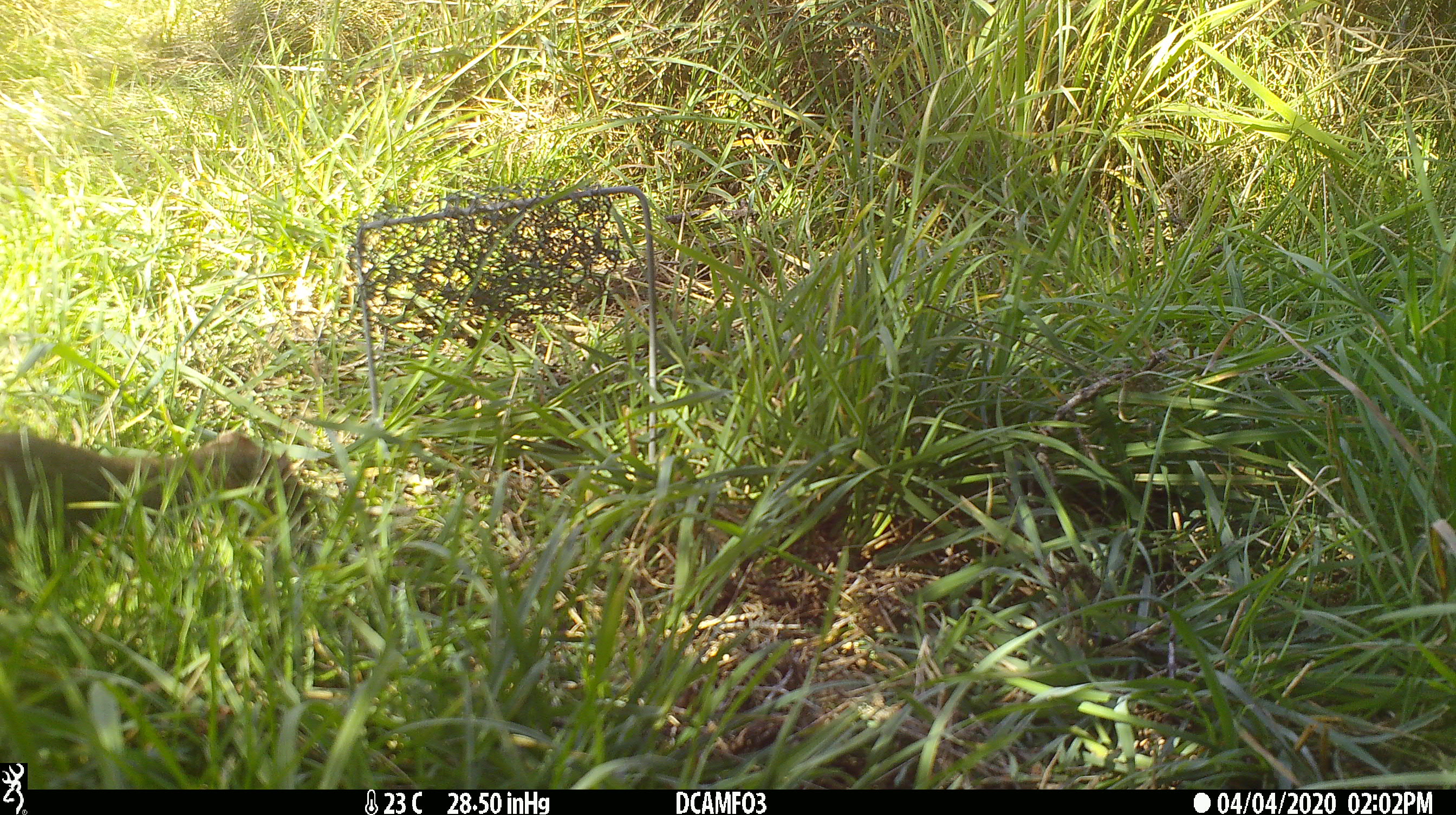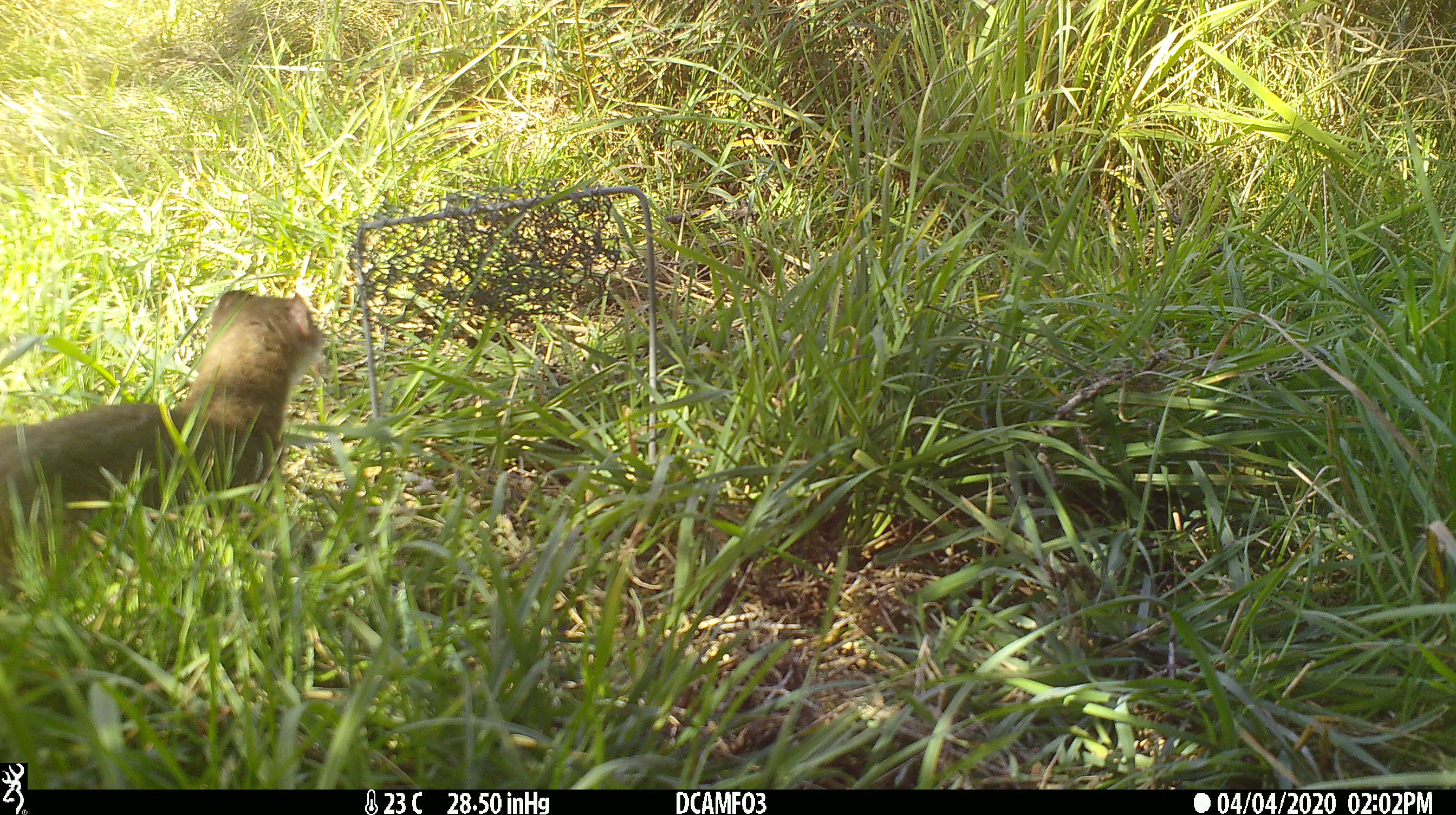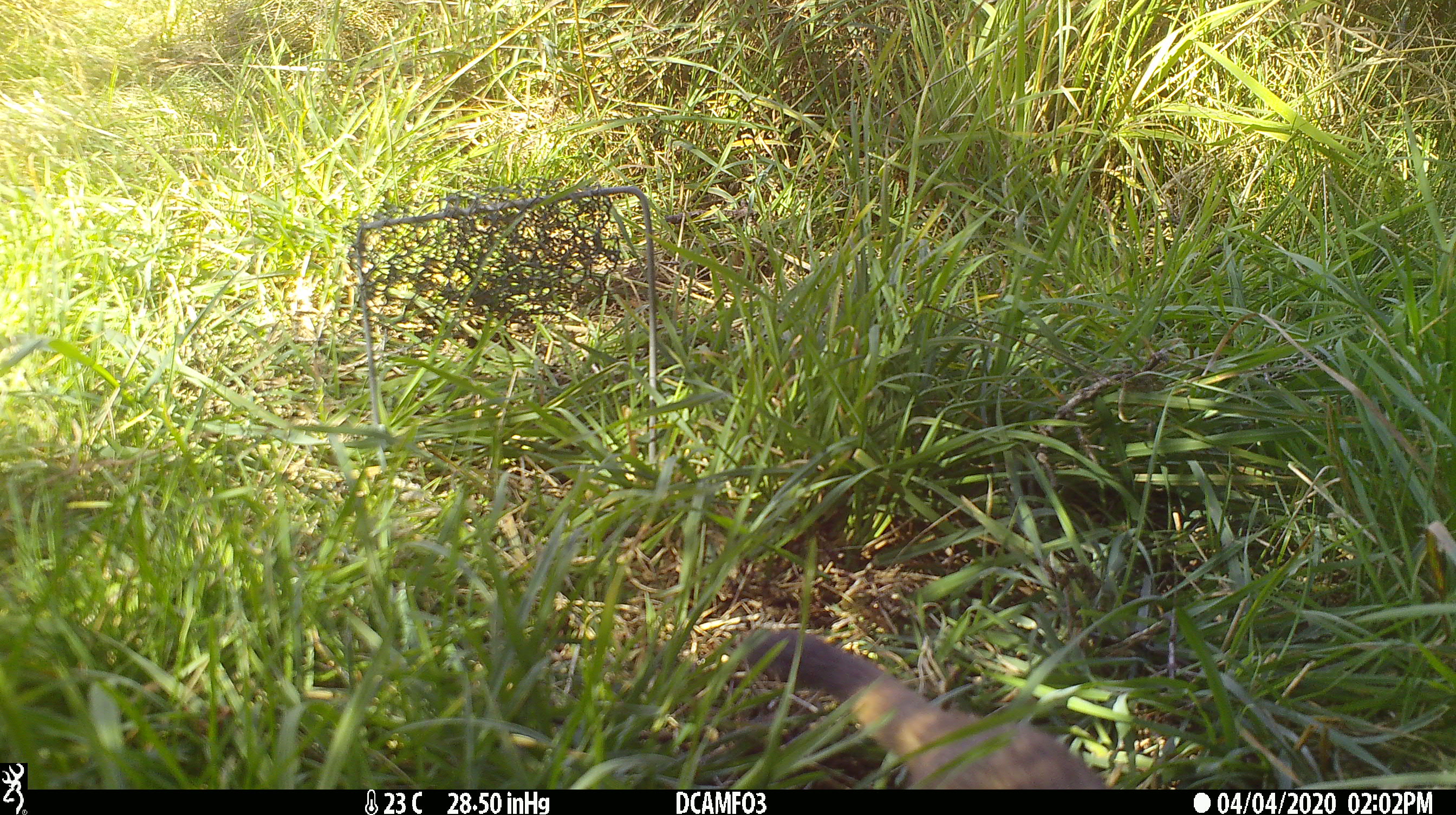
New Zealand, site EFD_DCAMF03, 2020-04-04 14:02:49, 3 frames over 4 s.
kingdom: Animalia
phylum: Chordata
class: Mammalia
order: Carnivora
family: Mustelidae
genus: Mustela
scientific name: Mustela erminea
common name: stoat